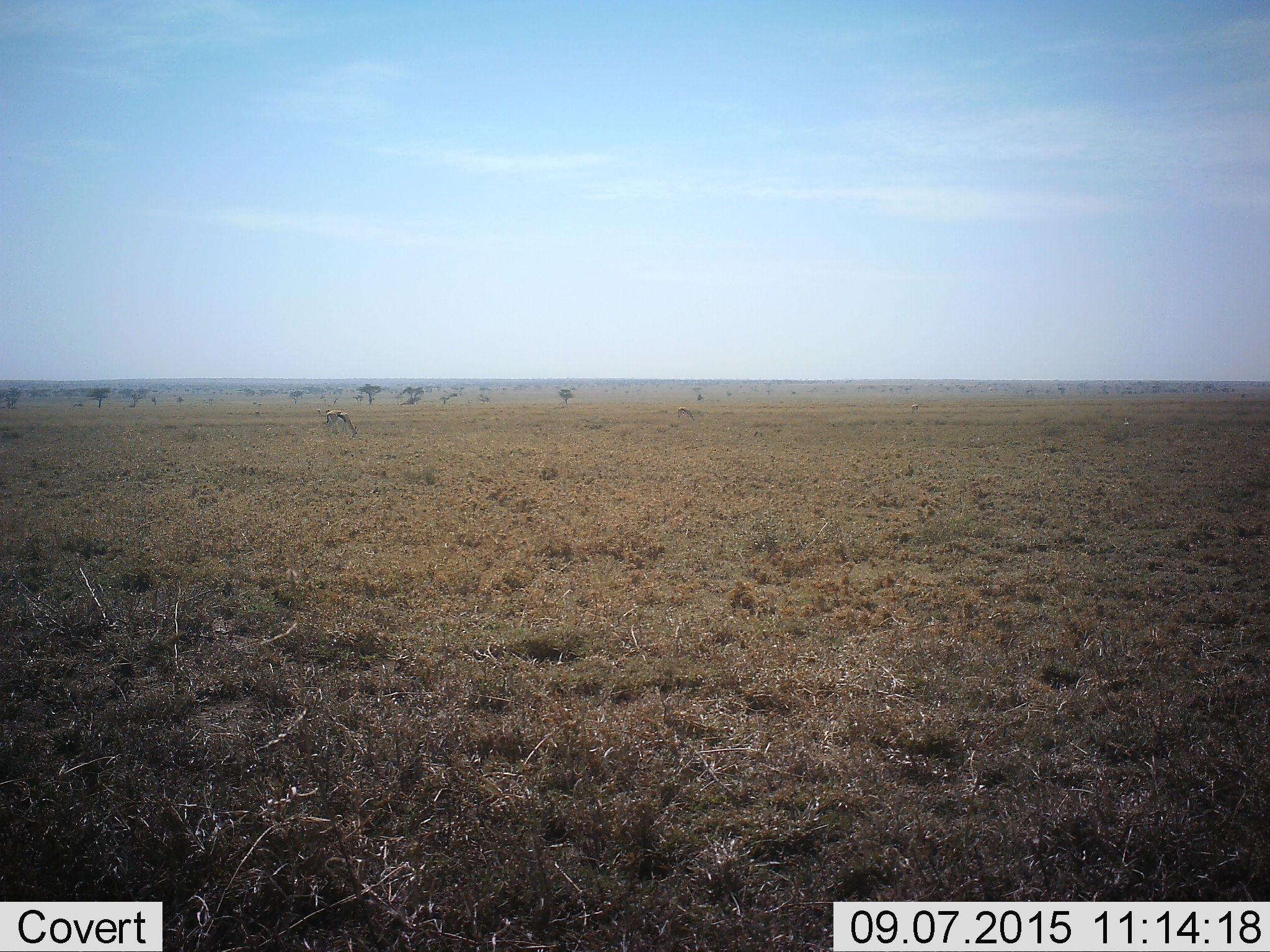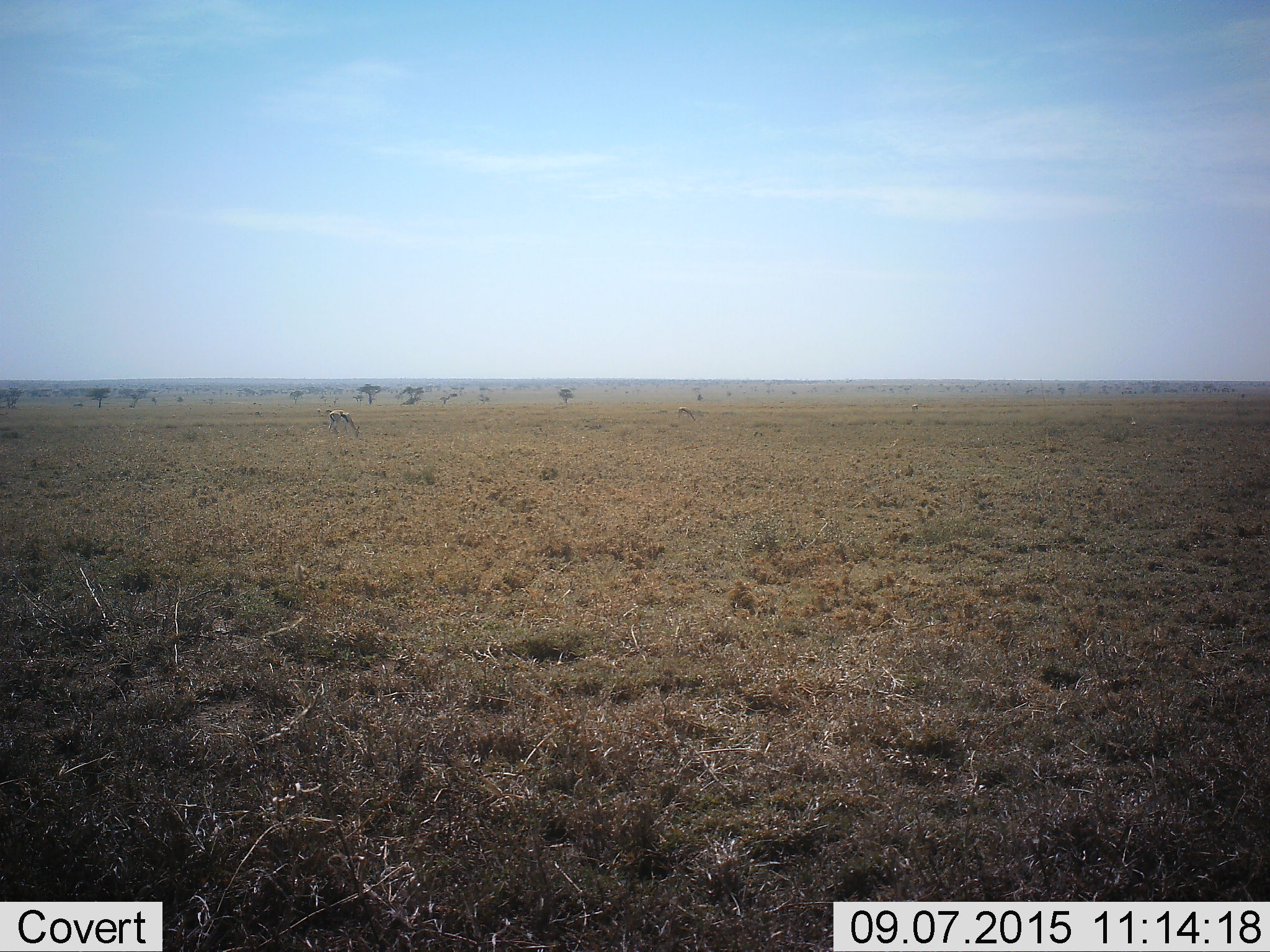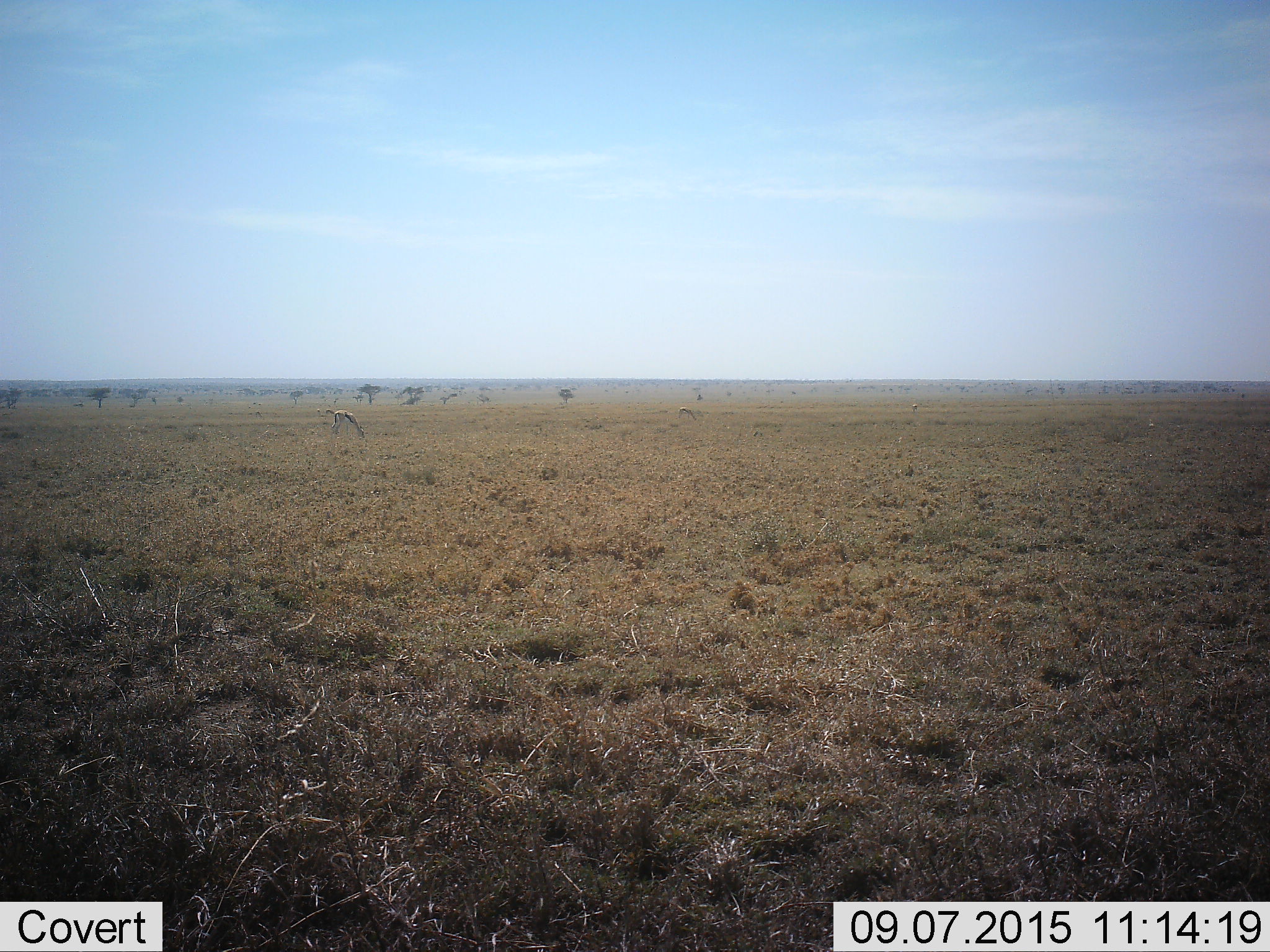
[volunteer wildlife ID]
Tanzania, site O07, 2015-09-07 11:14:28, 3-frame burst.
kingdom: Animalia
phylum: Chordata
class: Mammalia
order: Artiodactyla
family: Bovidae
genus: Eudorcas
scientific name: Eudorcas thomsonii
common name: thomson's gazelle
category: gazellethomsons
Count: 4.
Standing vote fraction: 33%.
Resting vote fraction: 0%.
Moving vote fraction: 11%.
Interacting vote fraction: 0%.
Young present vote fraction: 0%.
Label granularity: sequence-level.